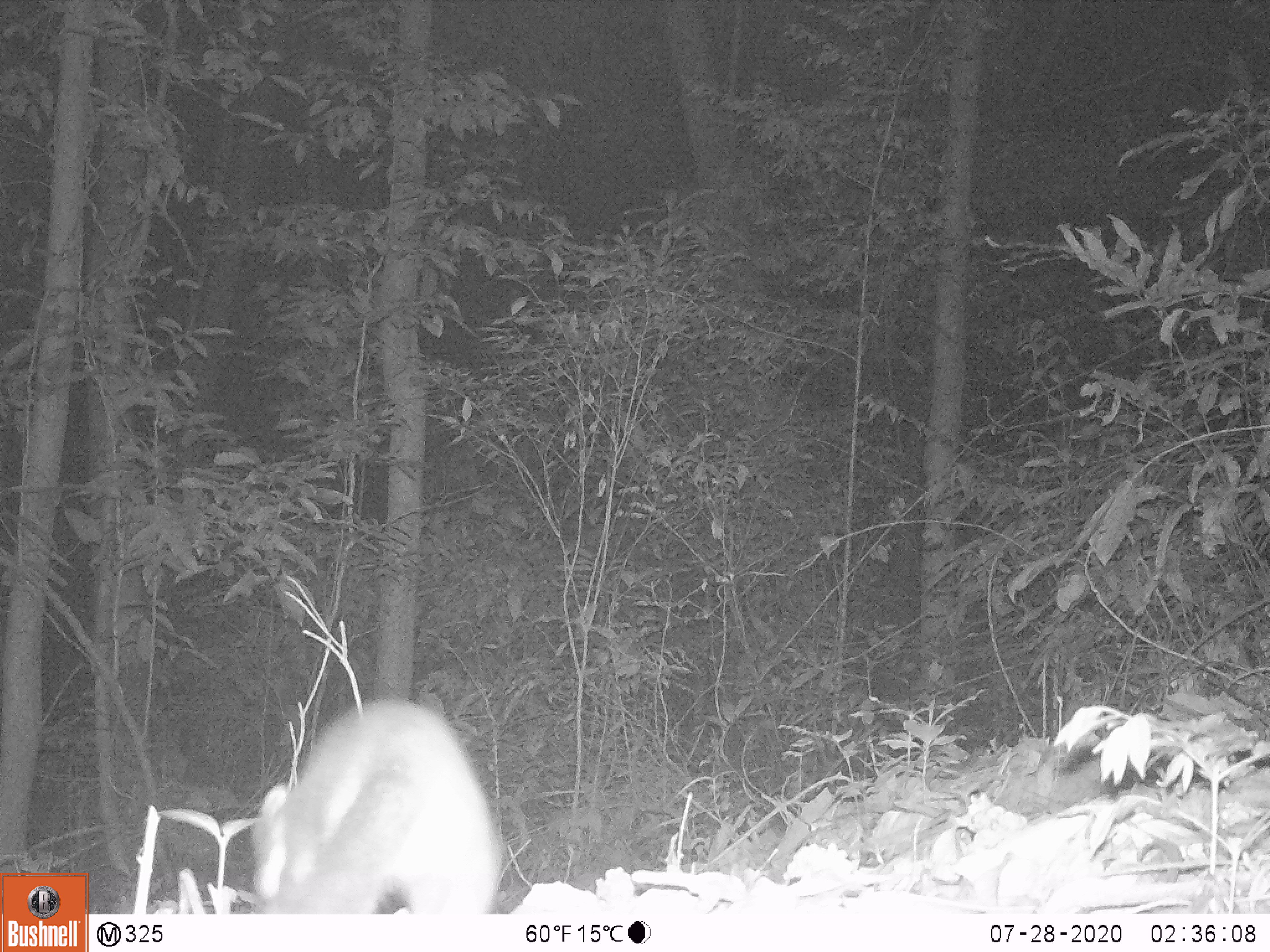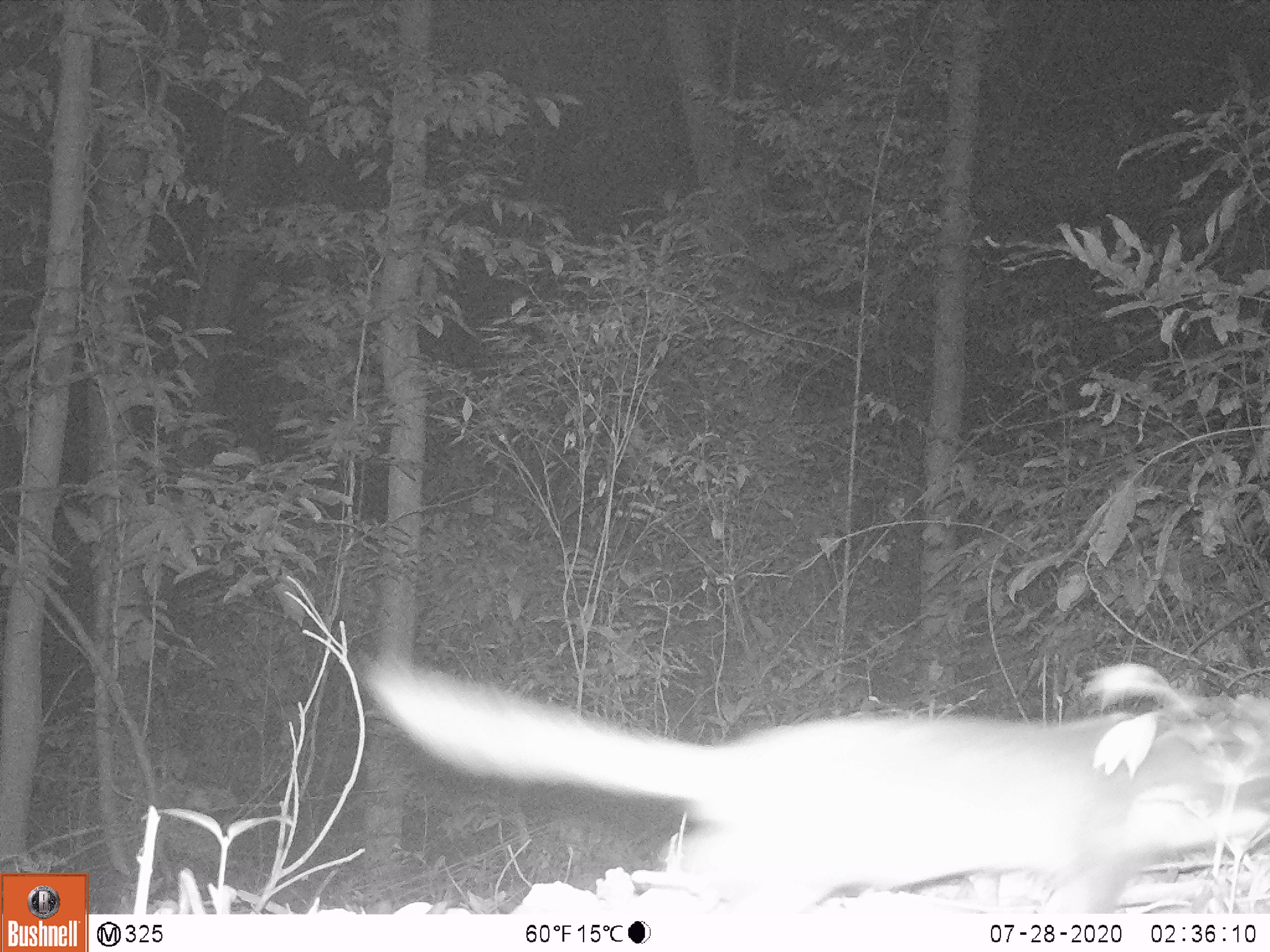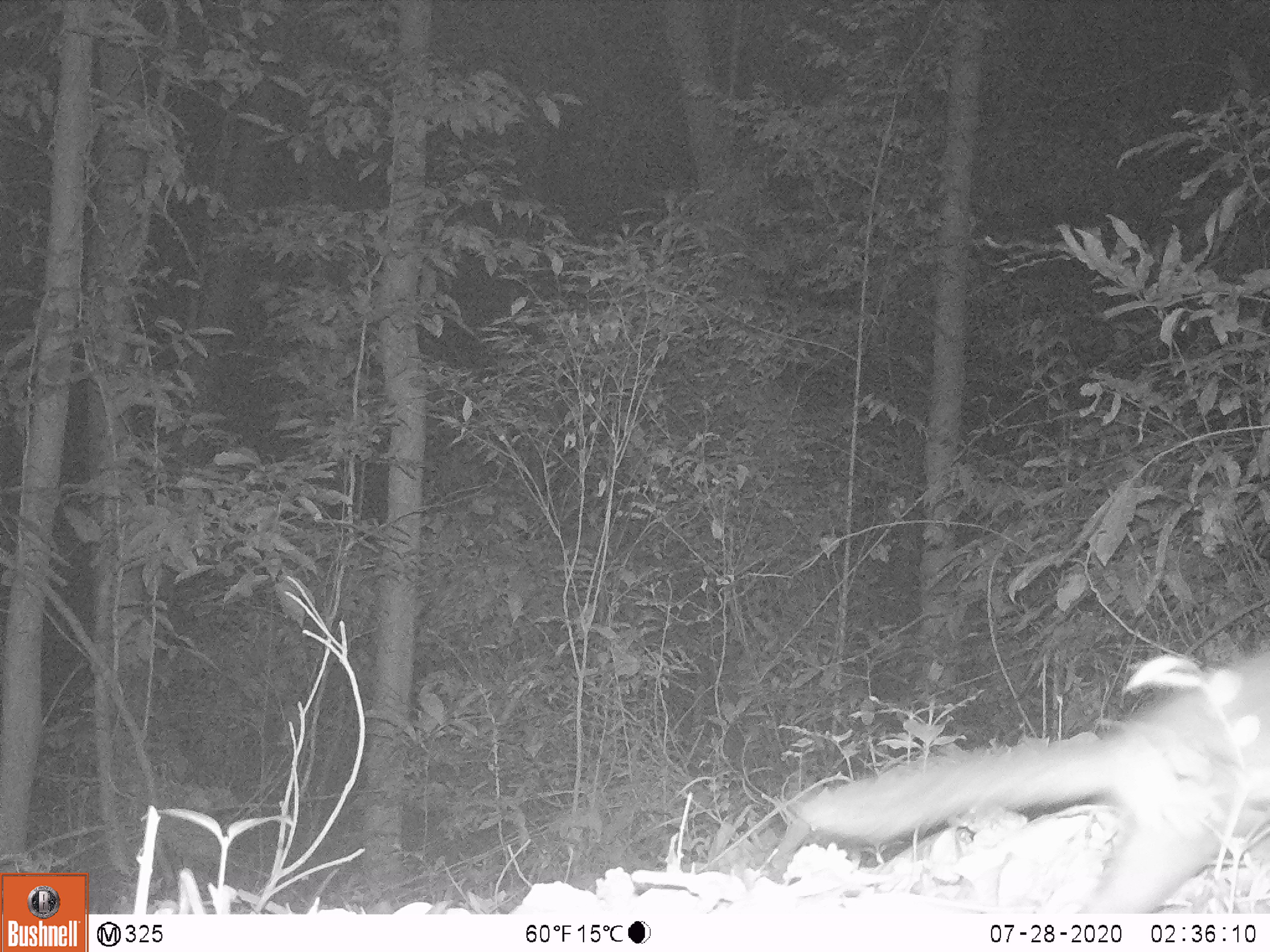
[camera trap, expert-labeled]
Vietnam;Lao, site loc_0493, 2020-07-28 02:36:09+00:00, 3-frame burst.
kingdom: Animalia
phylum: Chordata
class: Mammalia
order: Carnivora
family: Mustelidae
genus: Melogale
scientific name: Melogale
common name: ferret badger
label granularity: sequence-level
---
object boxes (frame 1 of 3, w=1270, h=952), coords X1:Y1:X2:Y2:
ferret badger: 251:697:503:914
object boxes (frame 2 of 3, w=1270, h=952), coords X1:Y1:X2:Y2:
ferret badger: 358:644:1270:915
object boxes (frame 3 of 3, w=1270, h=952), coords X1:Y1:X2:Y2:
ferret badger: 795:644:1270:916